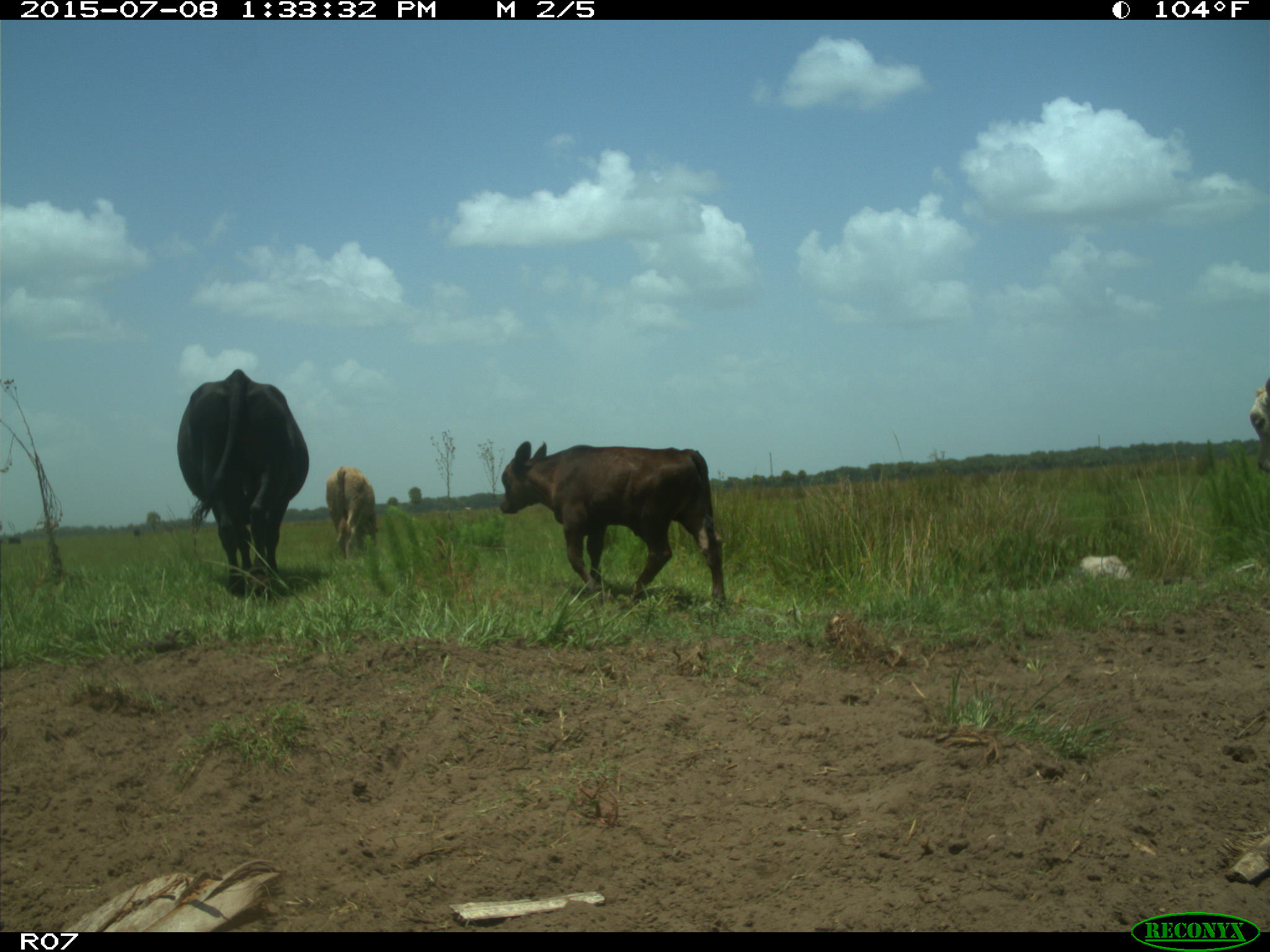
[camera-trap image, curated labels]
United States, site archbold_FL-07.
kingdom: Animalia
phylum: Chordata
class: Mammalia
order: Artiodactyla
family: Bovidae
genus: Bos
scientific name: Bos taurus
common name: domestic cow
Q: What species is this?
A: Bos taurus (domestic cow).